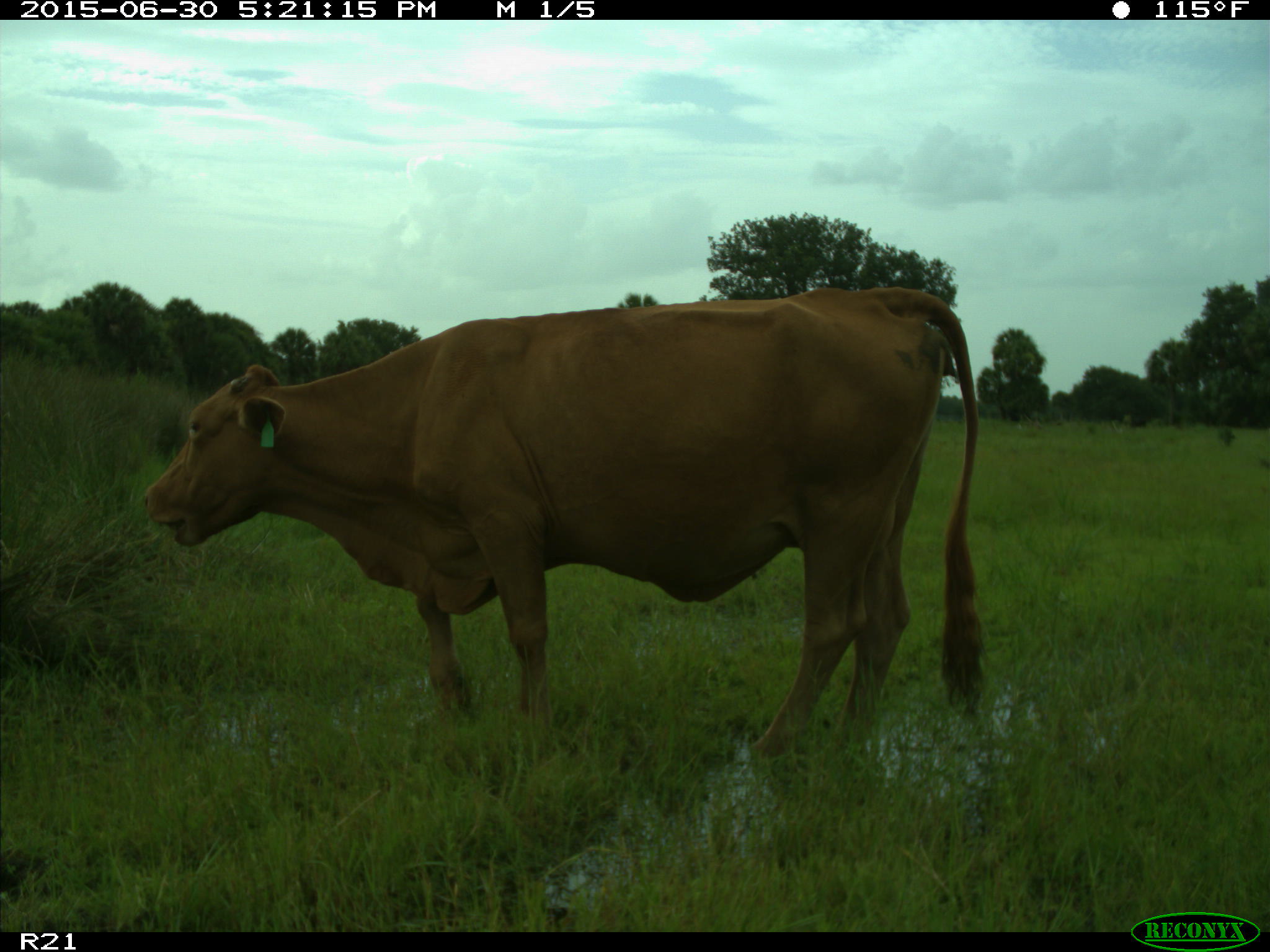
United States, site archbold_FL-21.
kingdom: Animalia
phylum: Chordata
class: Mammalia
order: Artiodactyla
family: Bovidae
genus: Bos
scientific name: Bos taurus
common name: domestic cow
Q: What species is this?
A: Bos taurus (domestic cow).